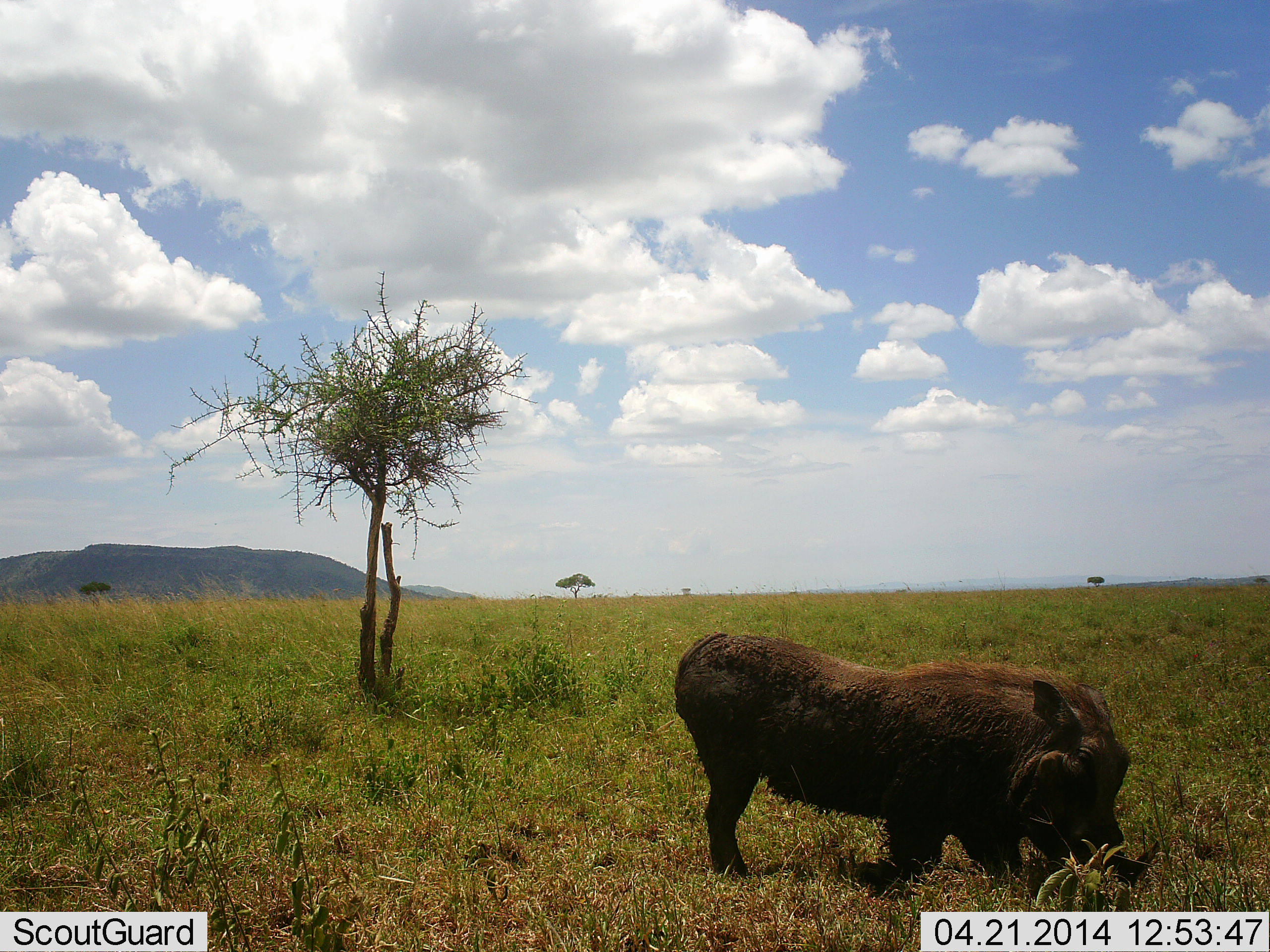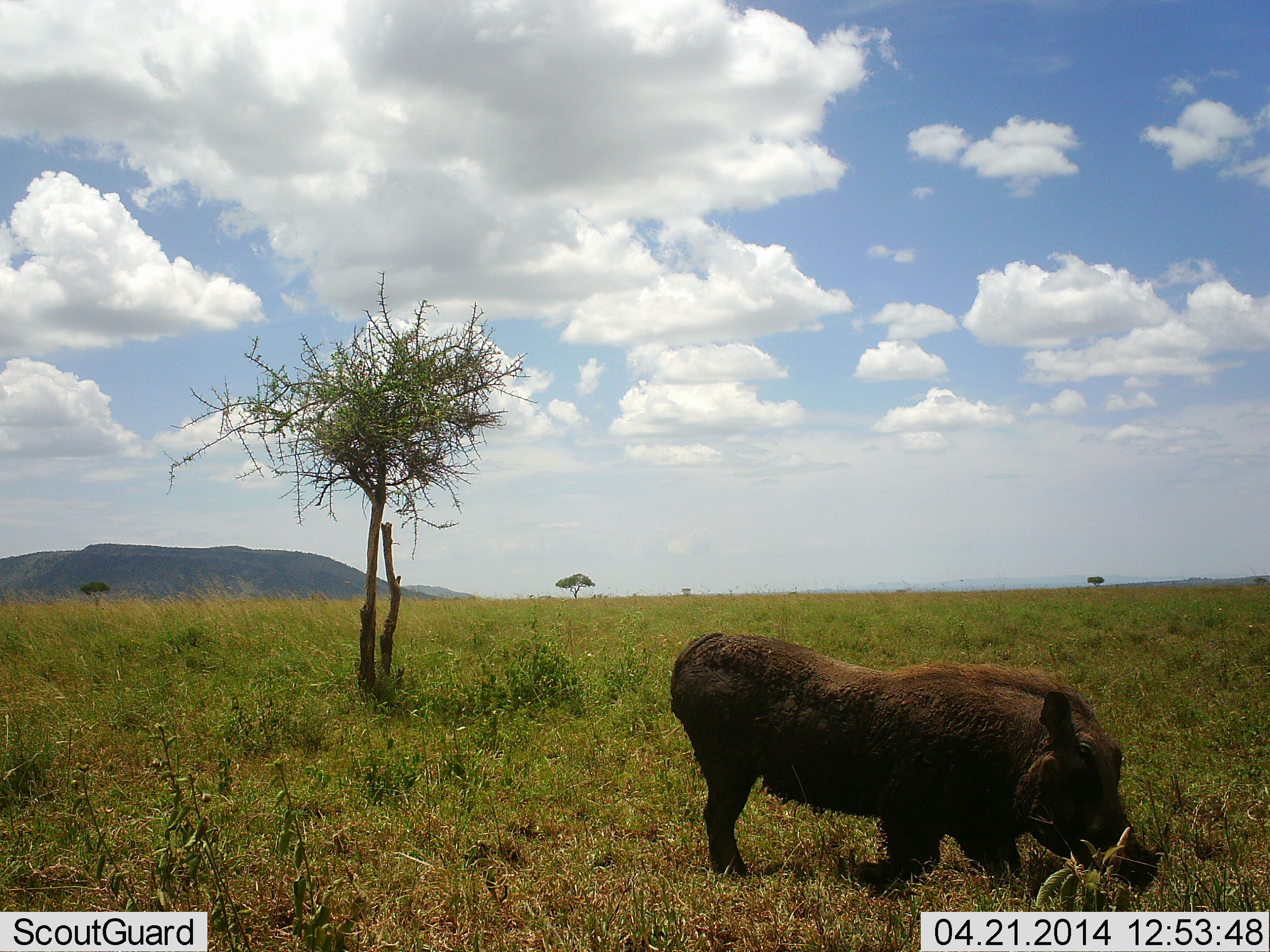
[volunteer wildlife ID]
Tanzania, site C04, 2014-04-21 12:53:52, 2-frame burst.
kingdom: Animalia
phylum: Chordata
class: Mammalia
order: Artiodactyla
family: Suidae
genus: Phacochoerus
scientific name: Phacochoerus africanus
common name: warthog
Warthog (Phacochoerus africanus), count 1. Behavior (volunteer vote fractions): standing 40%, resting 0%, moving 0%, interacting 0%. Young present (vote fraction): 0%. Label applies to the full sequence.